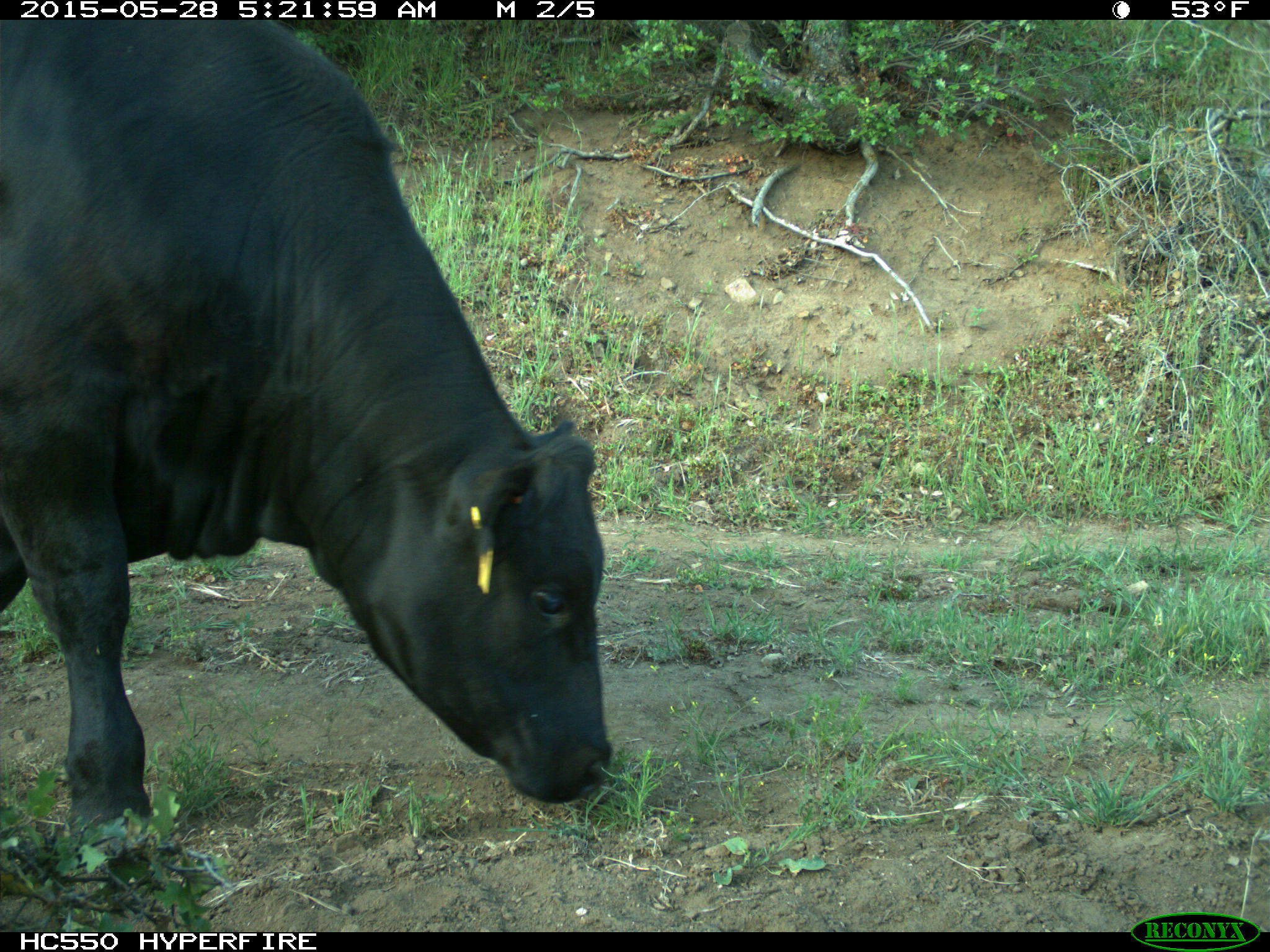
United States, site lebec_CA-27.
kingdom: Animalia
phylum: Chordata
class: Mammalia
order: Artiodactyla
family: Bovidae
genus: Bos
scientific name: Bos taurus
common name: domestic cow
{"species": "Bos taurus (domestic cow)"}